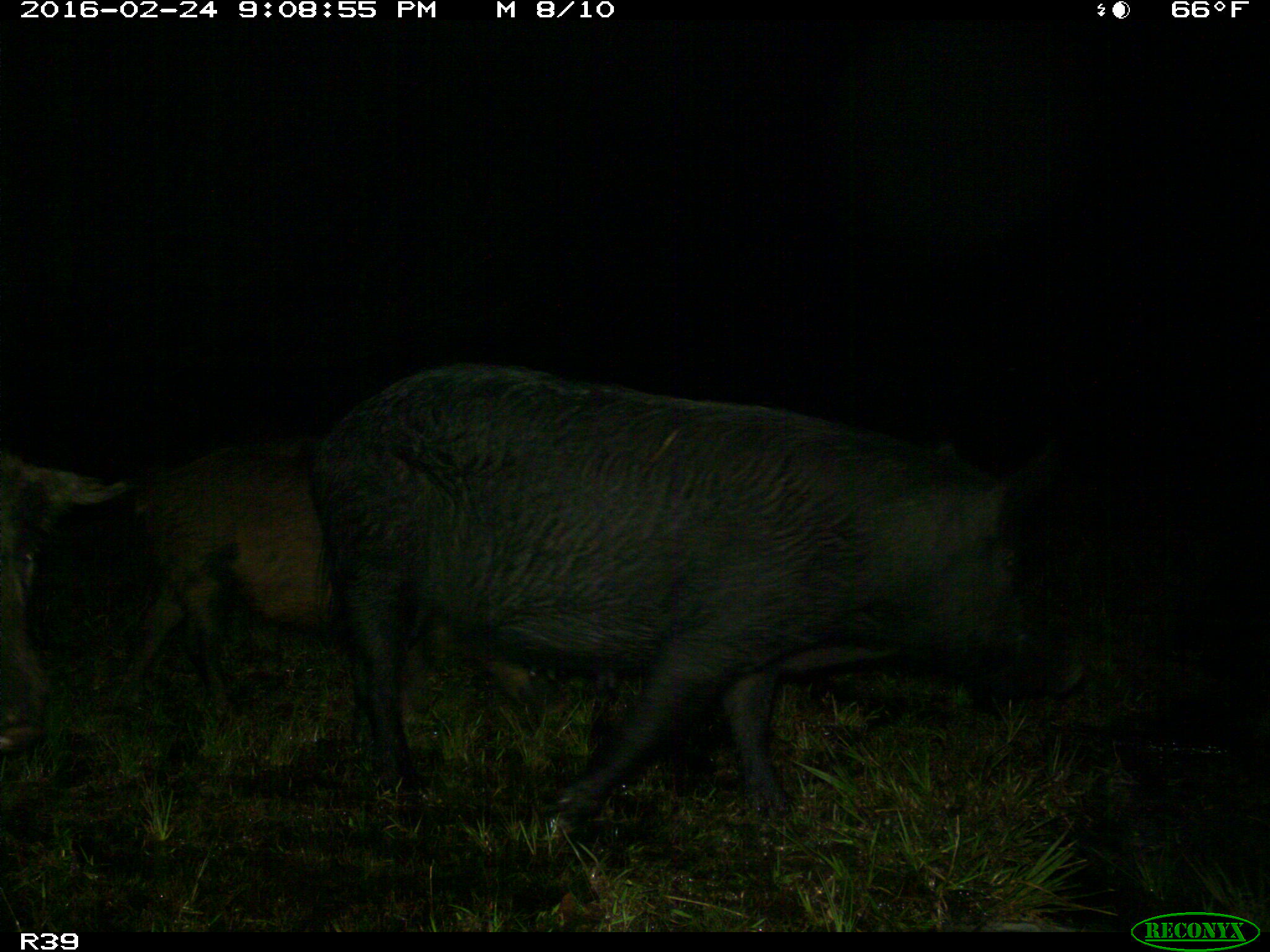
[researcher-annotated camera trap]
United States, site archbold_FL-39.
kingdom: Animalia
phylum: Chordata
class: Mammalia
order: Artiodactyla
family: Suidae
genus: Sus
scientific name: Sus scrofa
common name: wild boar